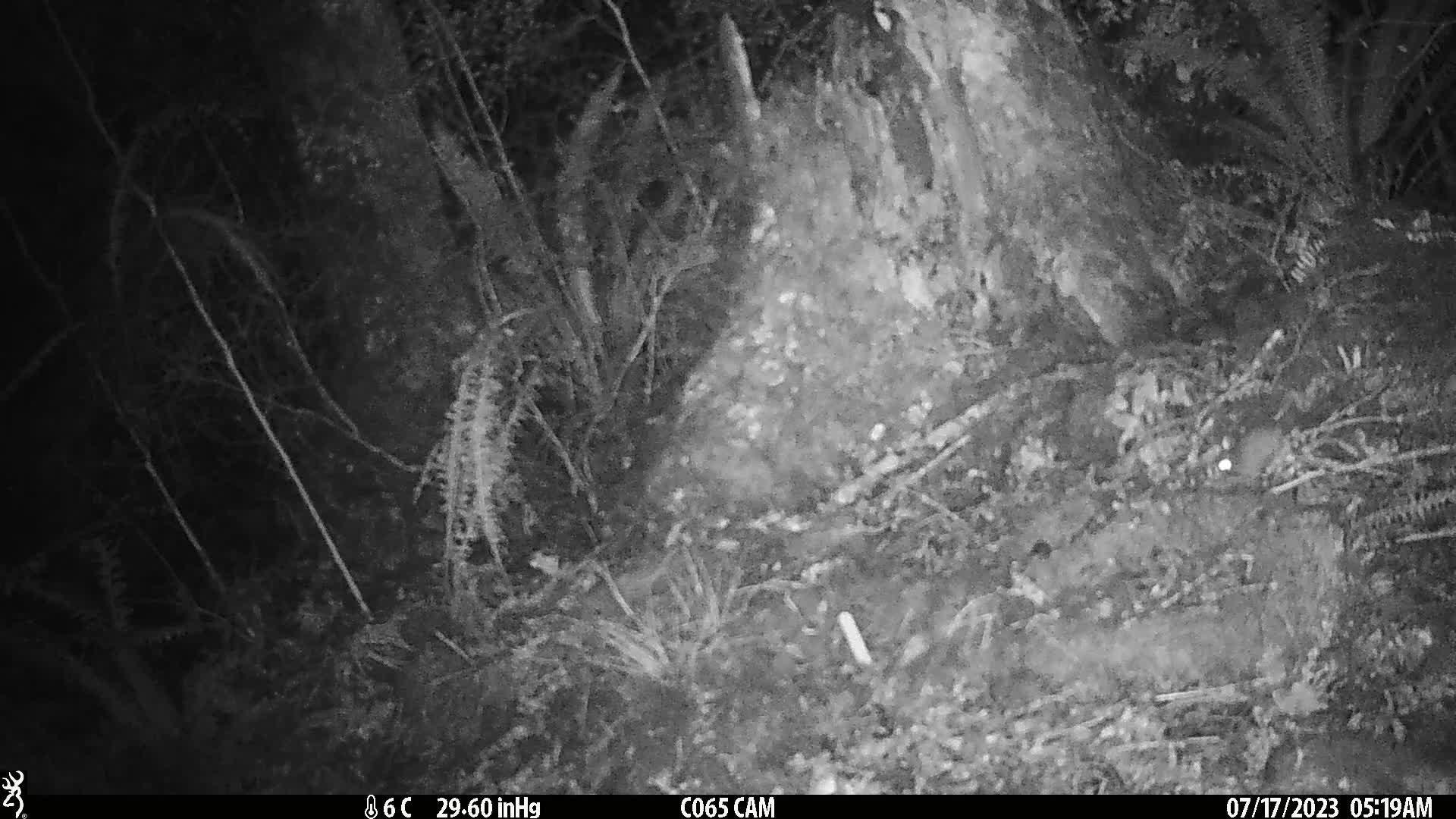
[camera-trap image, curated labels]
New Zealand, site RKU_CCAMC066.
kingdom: Animalia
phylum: Chordata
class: Mammalia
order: Rodentia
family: Muridae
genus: Rattus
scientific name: Rattus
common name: rat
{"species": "rat (Rattus)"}